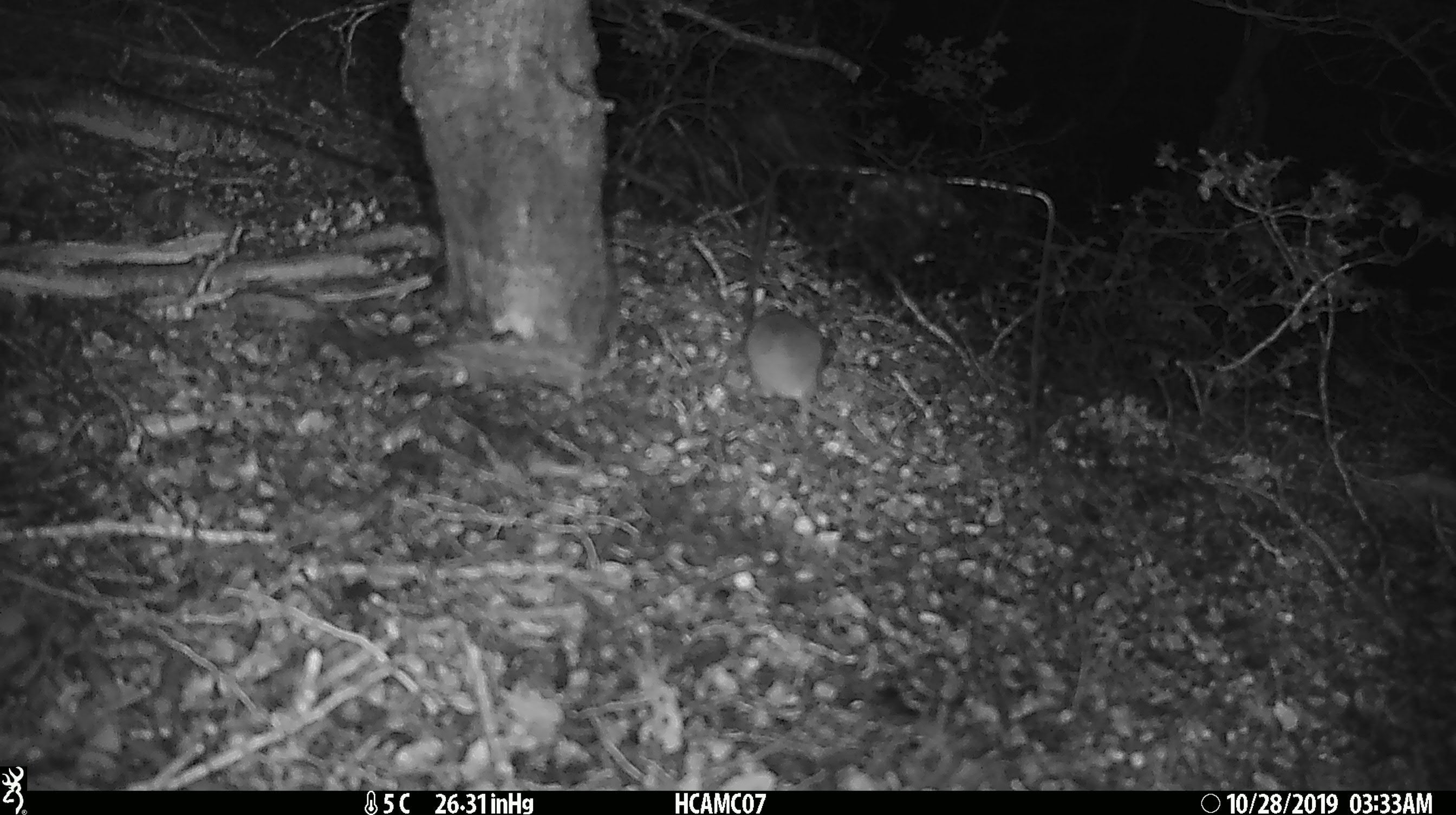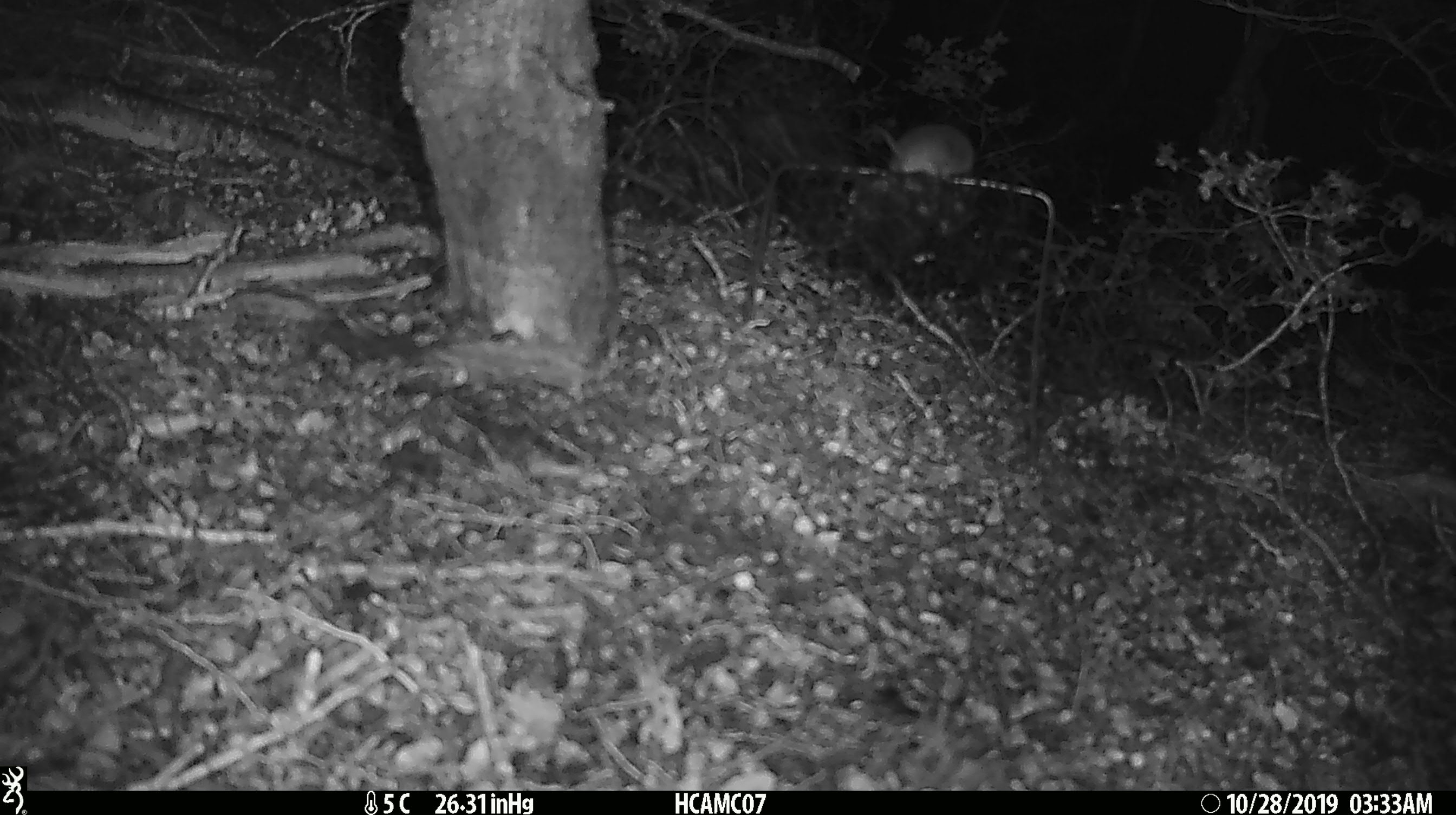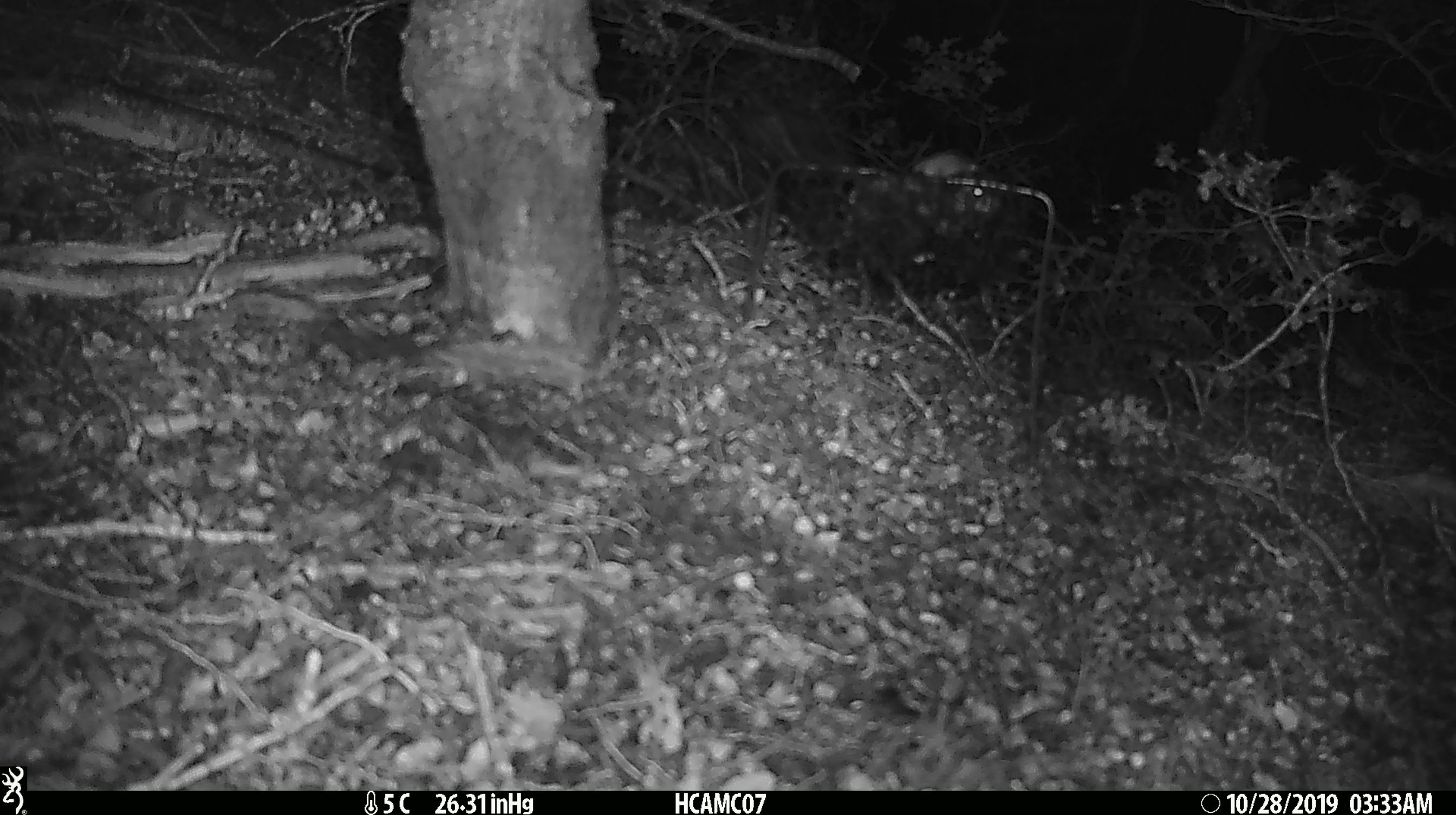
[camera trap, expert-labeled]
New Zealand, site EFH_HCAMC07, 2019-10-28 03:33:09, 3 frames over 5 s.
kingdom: Animalia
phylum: Chordata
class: Mammalia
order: Rodentia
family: Muridae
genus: Mus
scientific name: Mus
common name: mouse